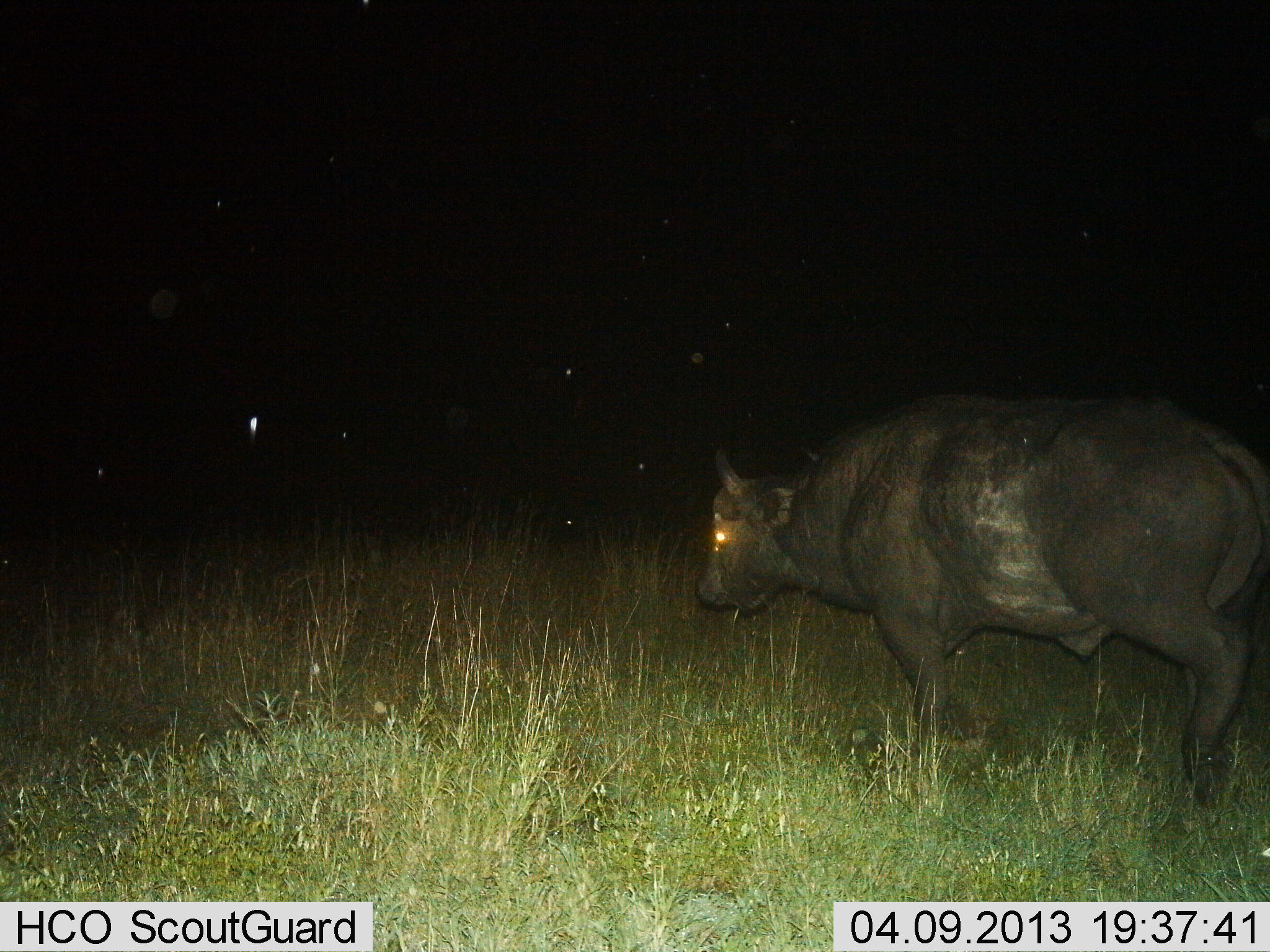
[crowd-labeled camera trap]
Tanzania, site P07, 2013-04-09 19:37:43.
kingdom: Animalia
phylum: Chordata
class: Mammalia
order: Artiodactyla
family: Bovidae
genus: Syncerus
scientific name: Syncerus caffer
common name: cape buffalo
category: buffalo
Buffalo (cape buffalo) (Syncerus caffer), count 1. Behavior (volunteer vote fractions): standing 30%, resting 0%, moving 70%, interacting 0%. Young present (vote fraction): 0%. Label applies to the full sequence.